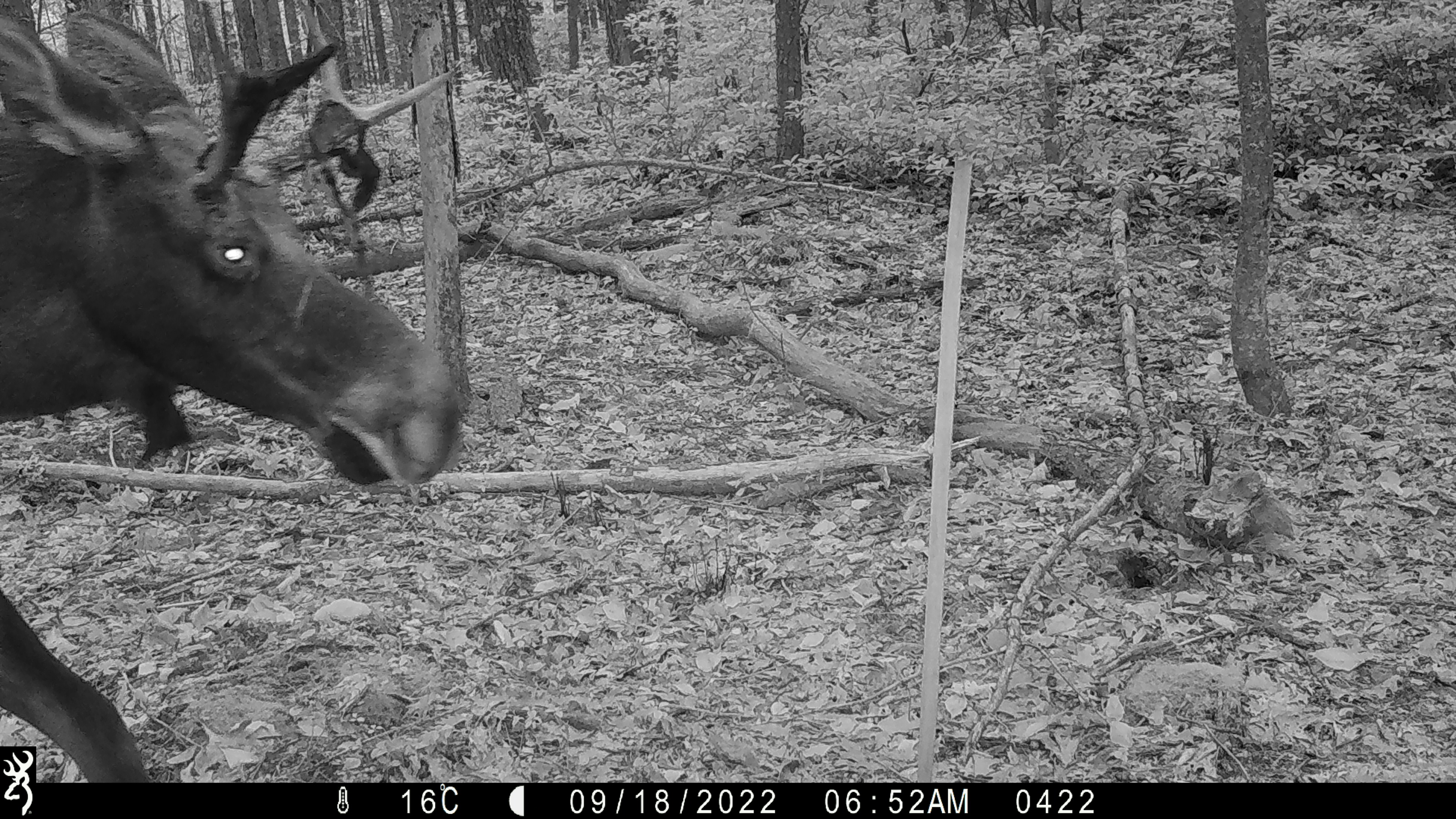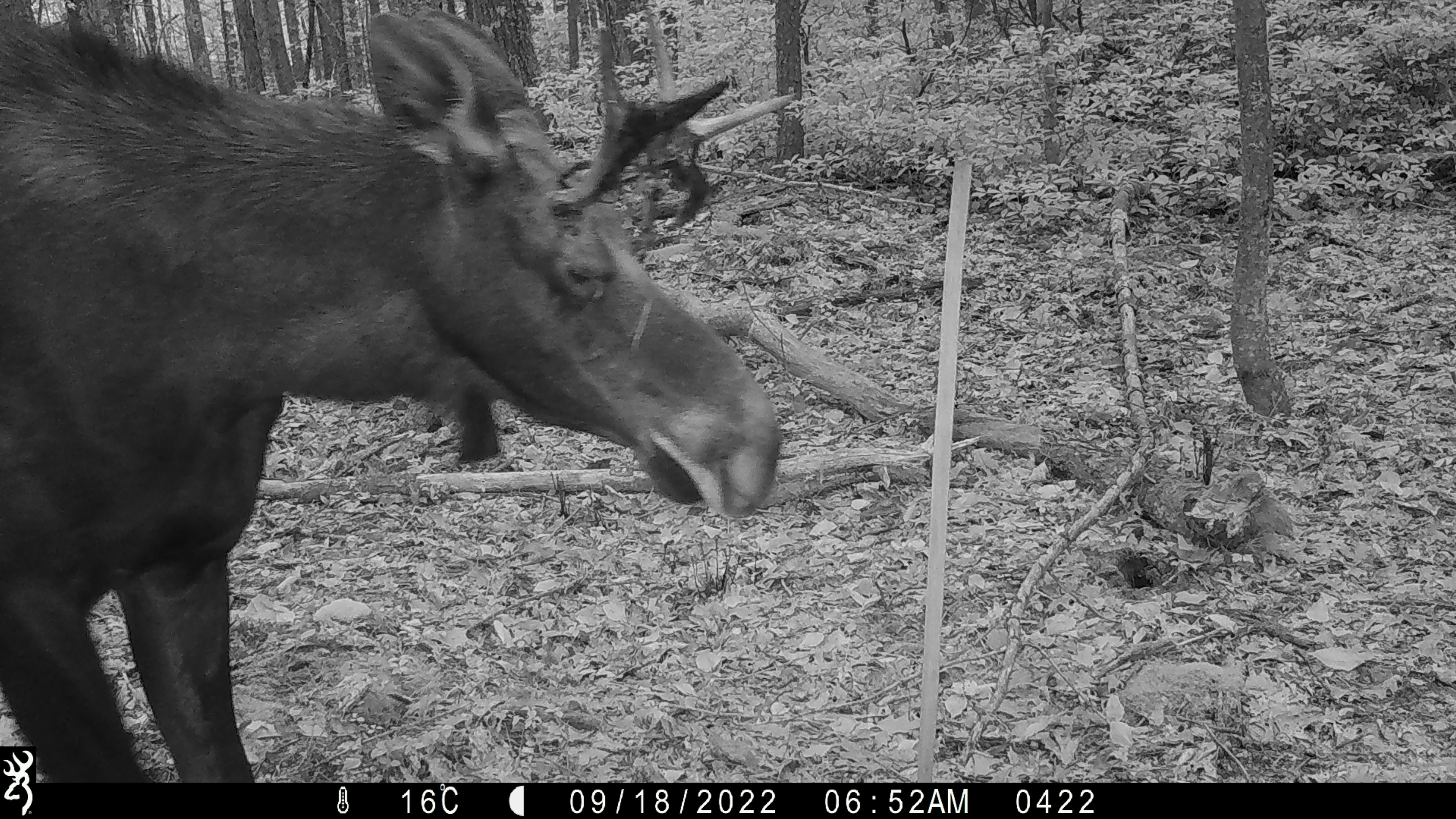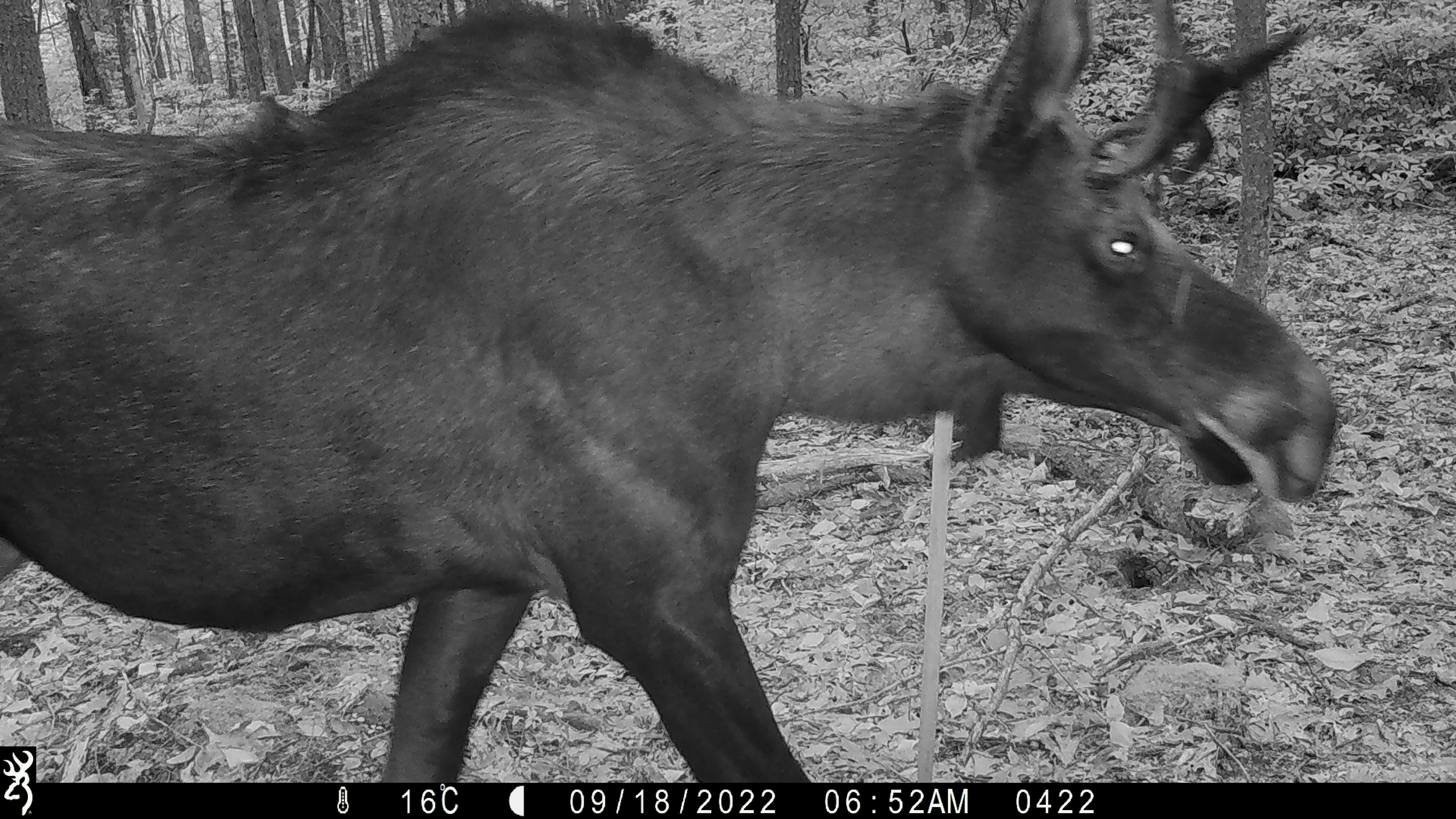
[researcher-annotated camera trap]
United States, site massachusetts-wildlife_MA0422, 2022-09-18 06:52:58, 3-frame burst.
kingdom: Animalia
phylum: Chordata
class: Mammalia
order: Artiodactyla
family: Cervidae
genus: Alces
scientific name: Alces alces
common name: moose